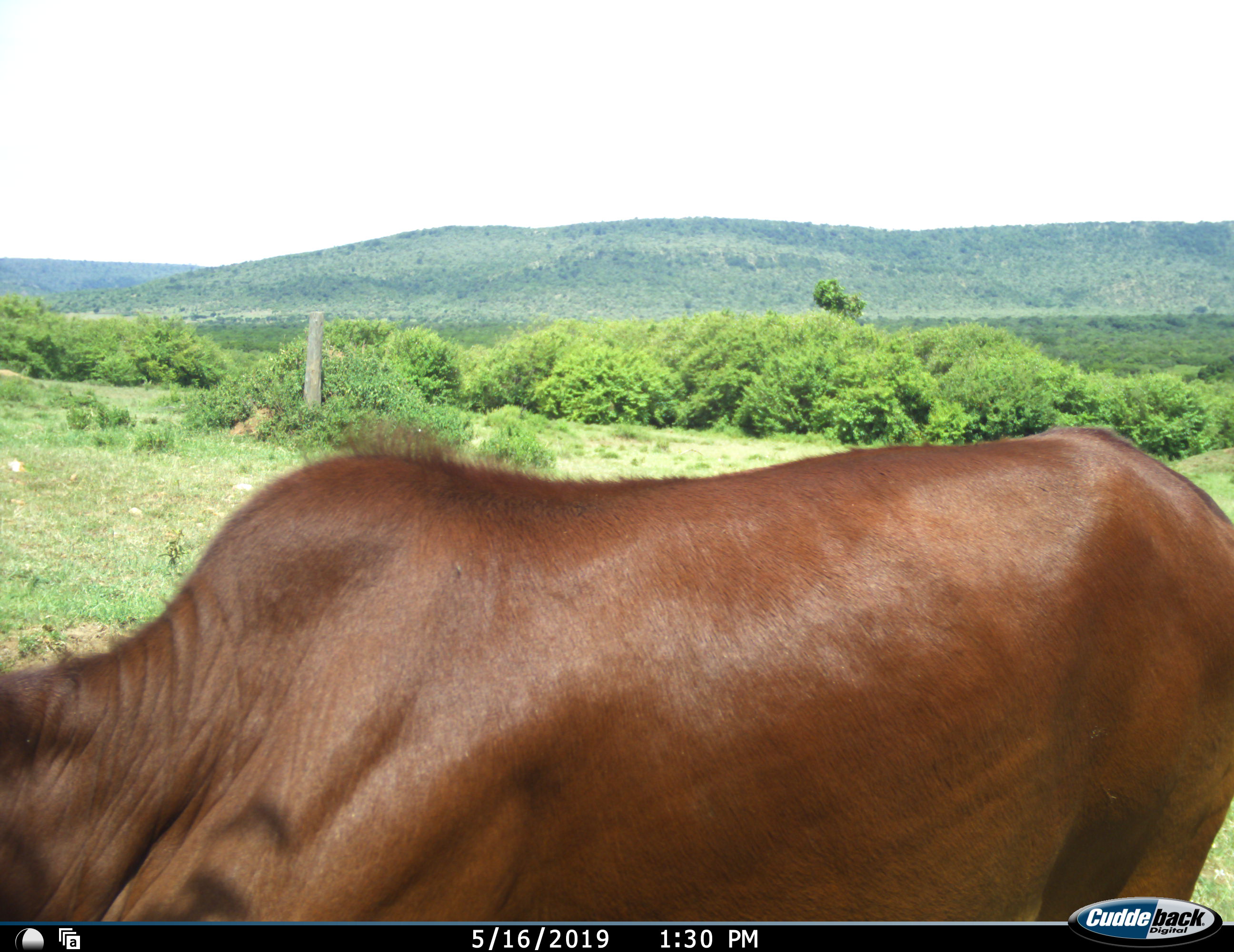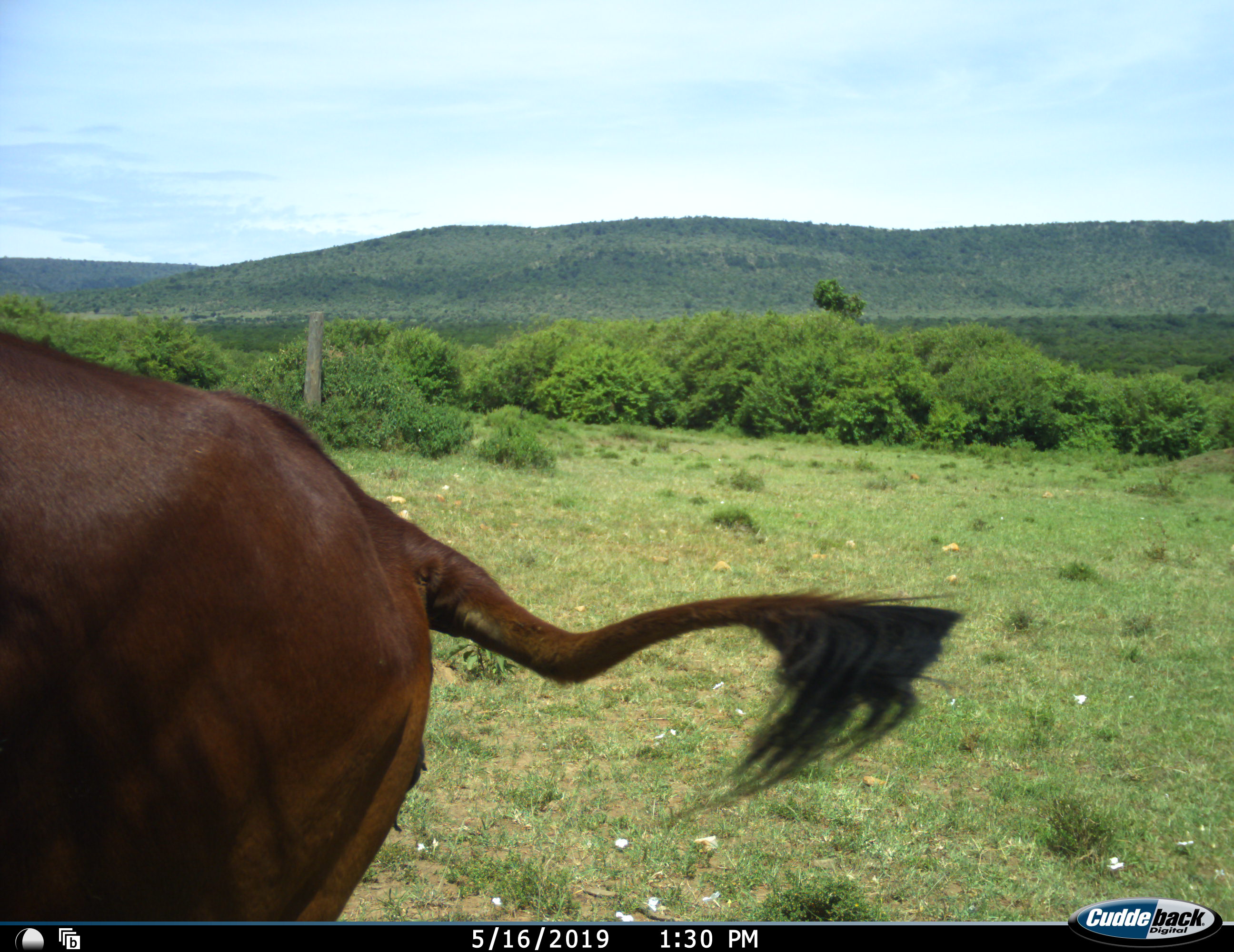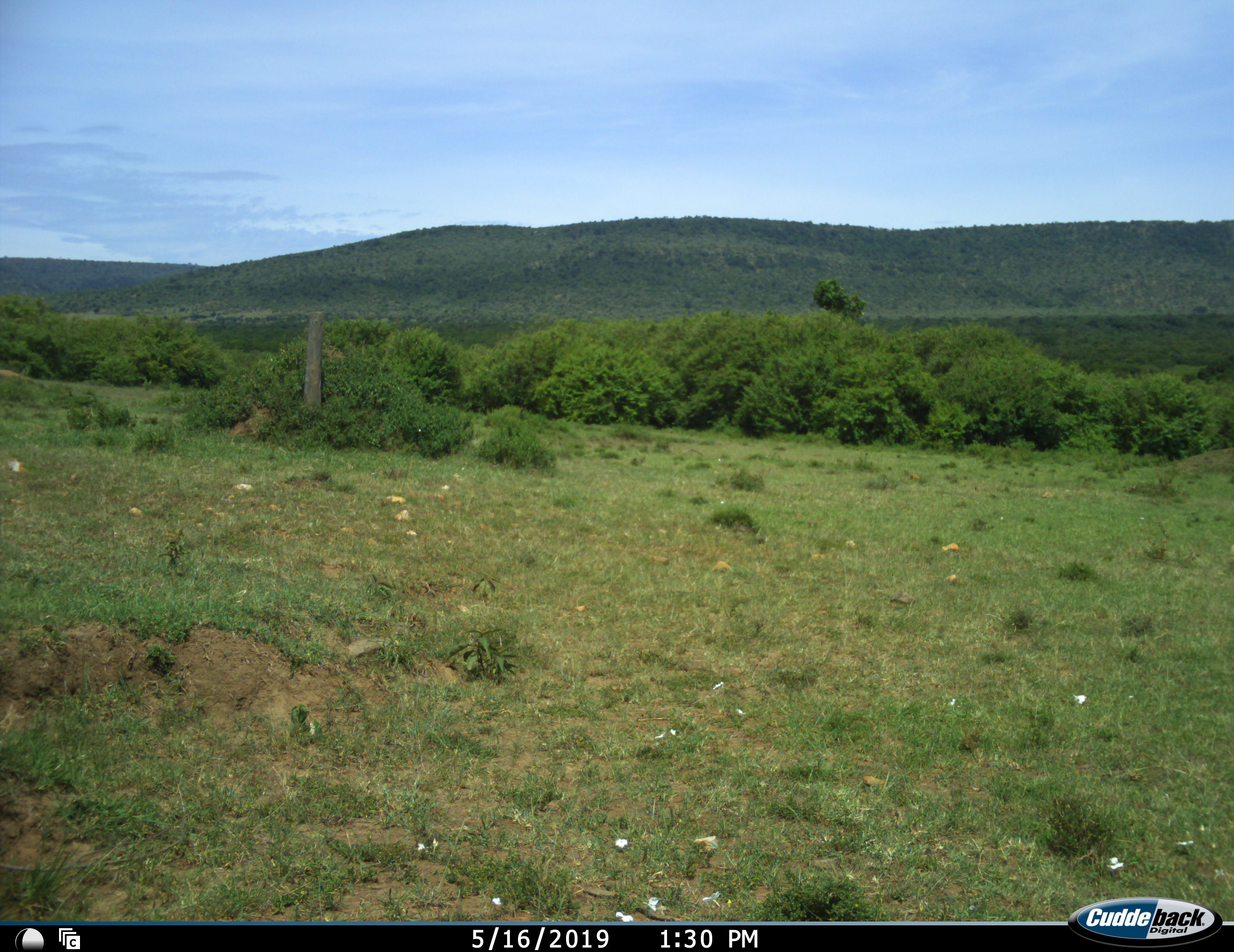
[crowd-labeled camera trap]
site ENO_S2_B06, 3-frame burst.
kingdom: Animalia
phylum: Chordata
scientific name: Vertebrata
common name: domestic animal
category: domesticanimal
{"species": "domesticanimal (domestic animal) (Vertebrata)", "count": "1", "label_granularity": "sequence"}